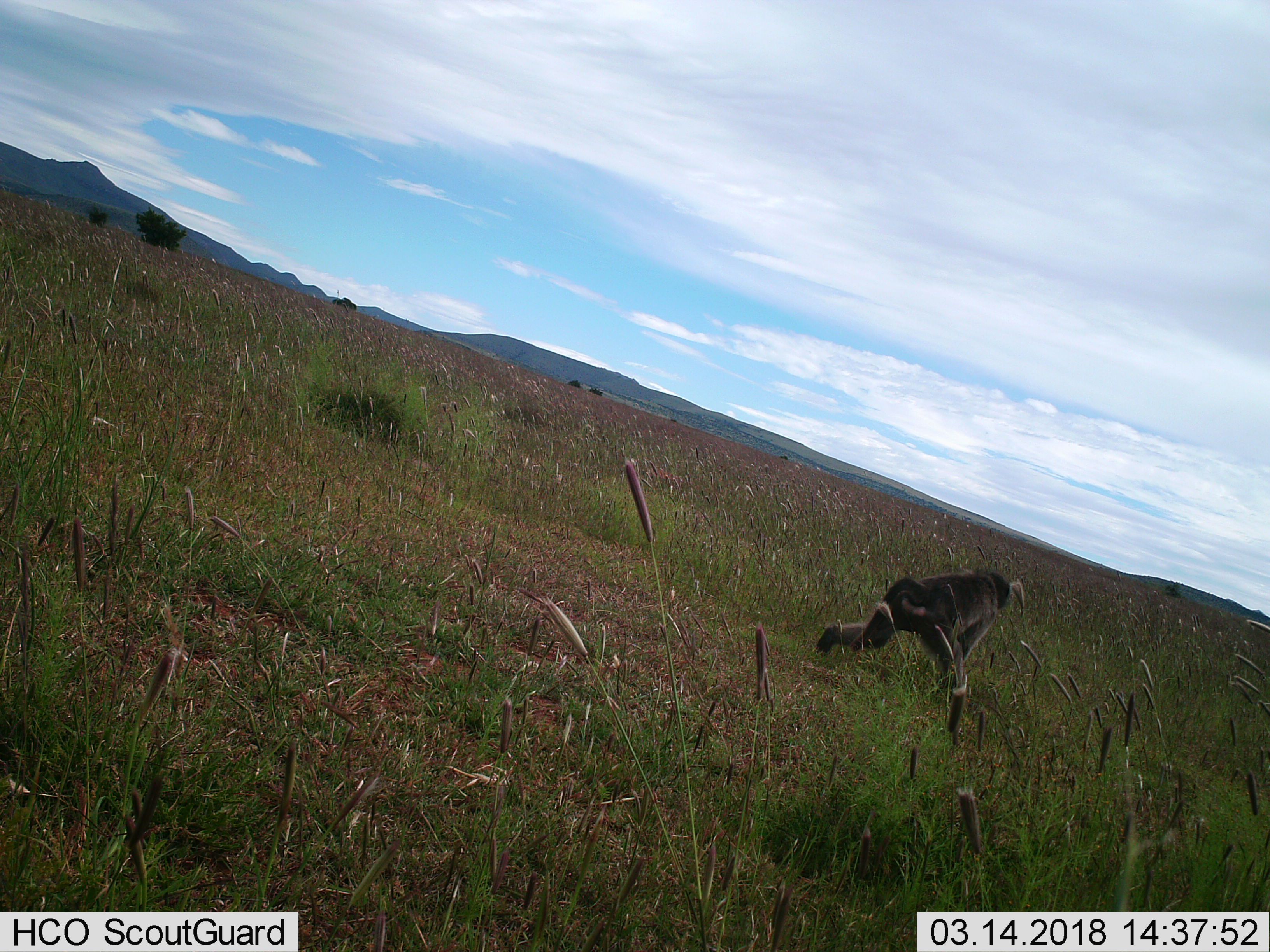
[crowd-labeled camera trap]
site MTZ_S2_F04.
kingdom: Animalia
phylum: Chordata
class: Mammalia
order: Primates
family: Cercopithecidae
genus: Papio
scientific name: Papio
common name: baboon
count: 1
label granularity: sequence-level